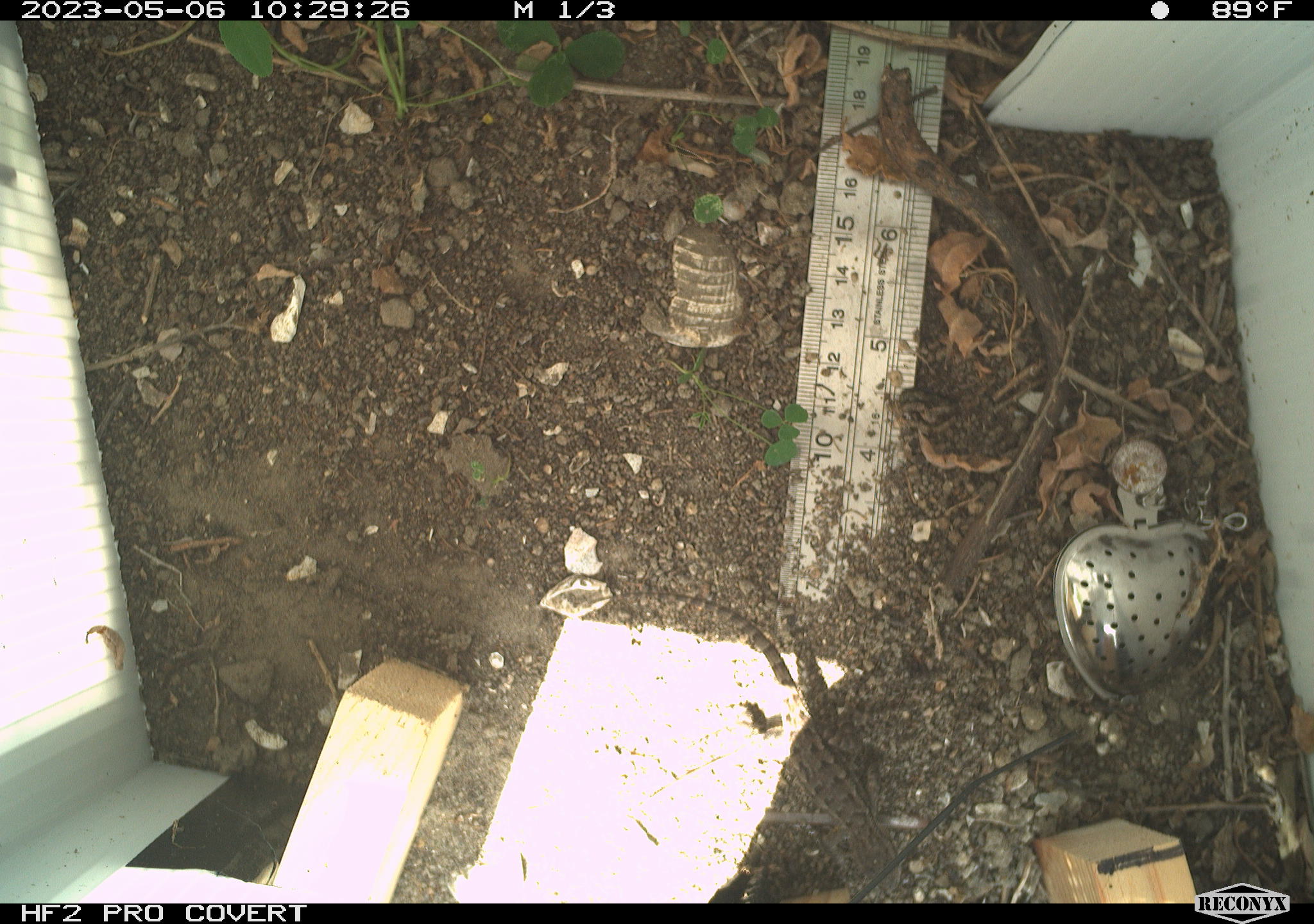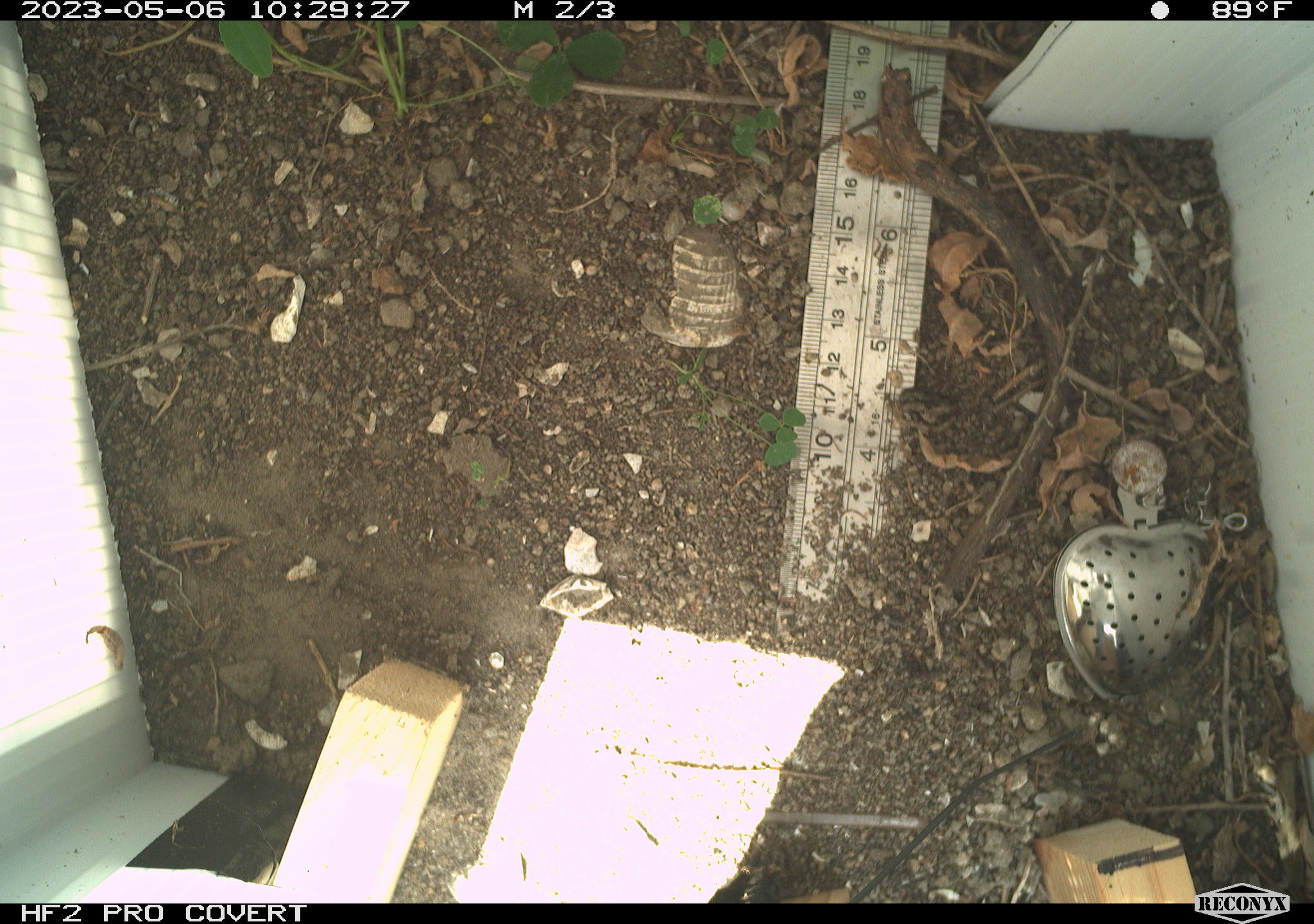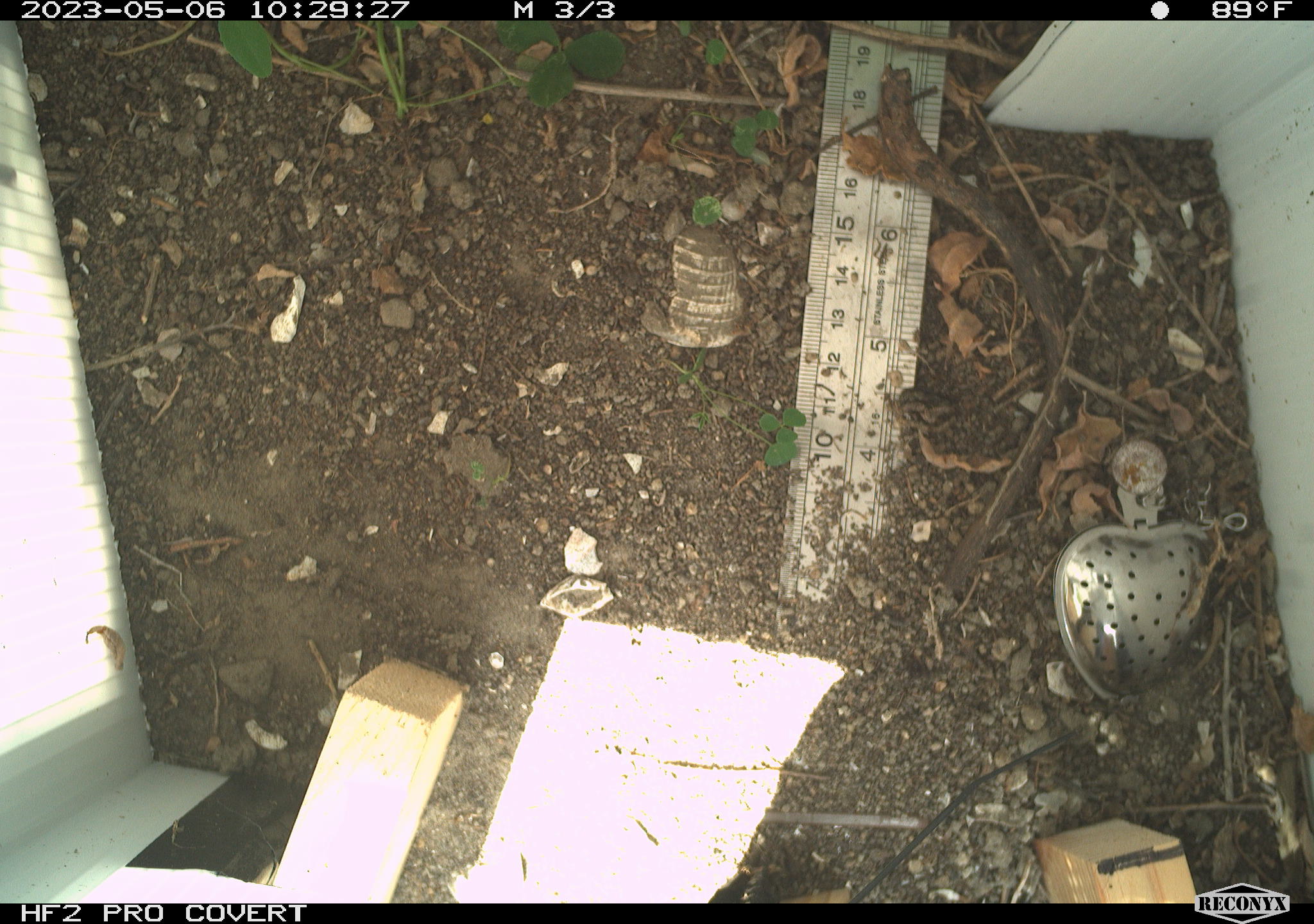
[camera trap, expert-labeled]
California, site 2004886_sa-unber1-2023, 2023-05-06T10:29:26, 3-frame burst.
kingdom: Animalia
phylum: Chordata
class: Reptilia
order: Squamata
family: Phrynosomatidae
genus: Sceloporus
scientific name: Sceloporus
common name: spiny lizards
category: sceloporus species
Sceloporus species (spiny lizards) (Sceloporus).